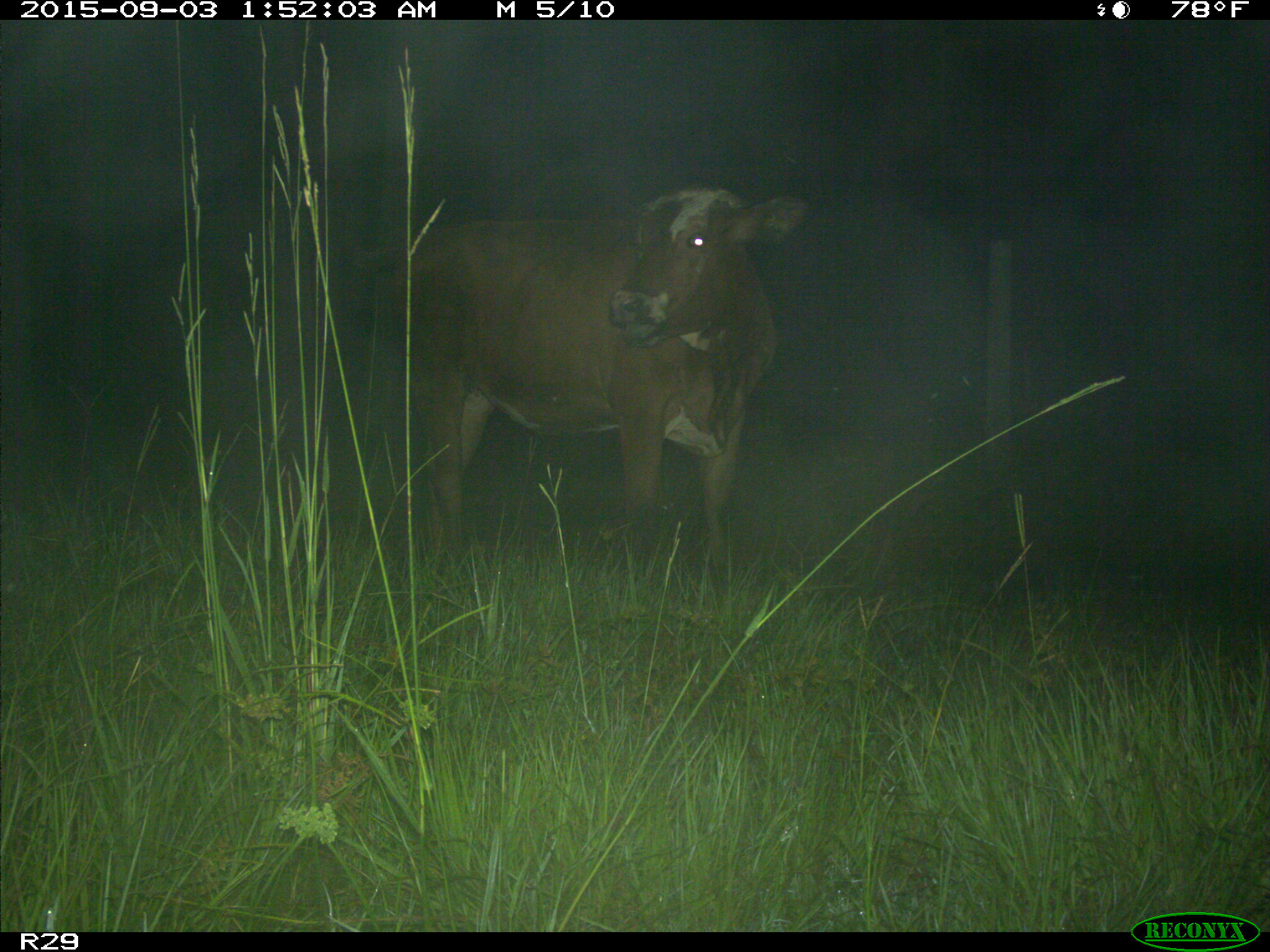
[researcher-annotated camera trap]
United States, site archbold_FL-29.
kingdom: Animalia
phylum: Chordata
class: Mammalia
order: Artiodactyla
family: Bovidae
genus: Bos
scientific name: Bos taurus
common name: domestic cow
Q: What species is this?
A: Bos taurus (domestic cow).